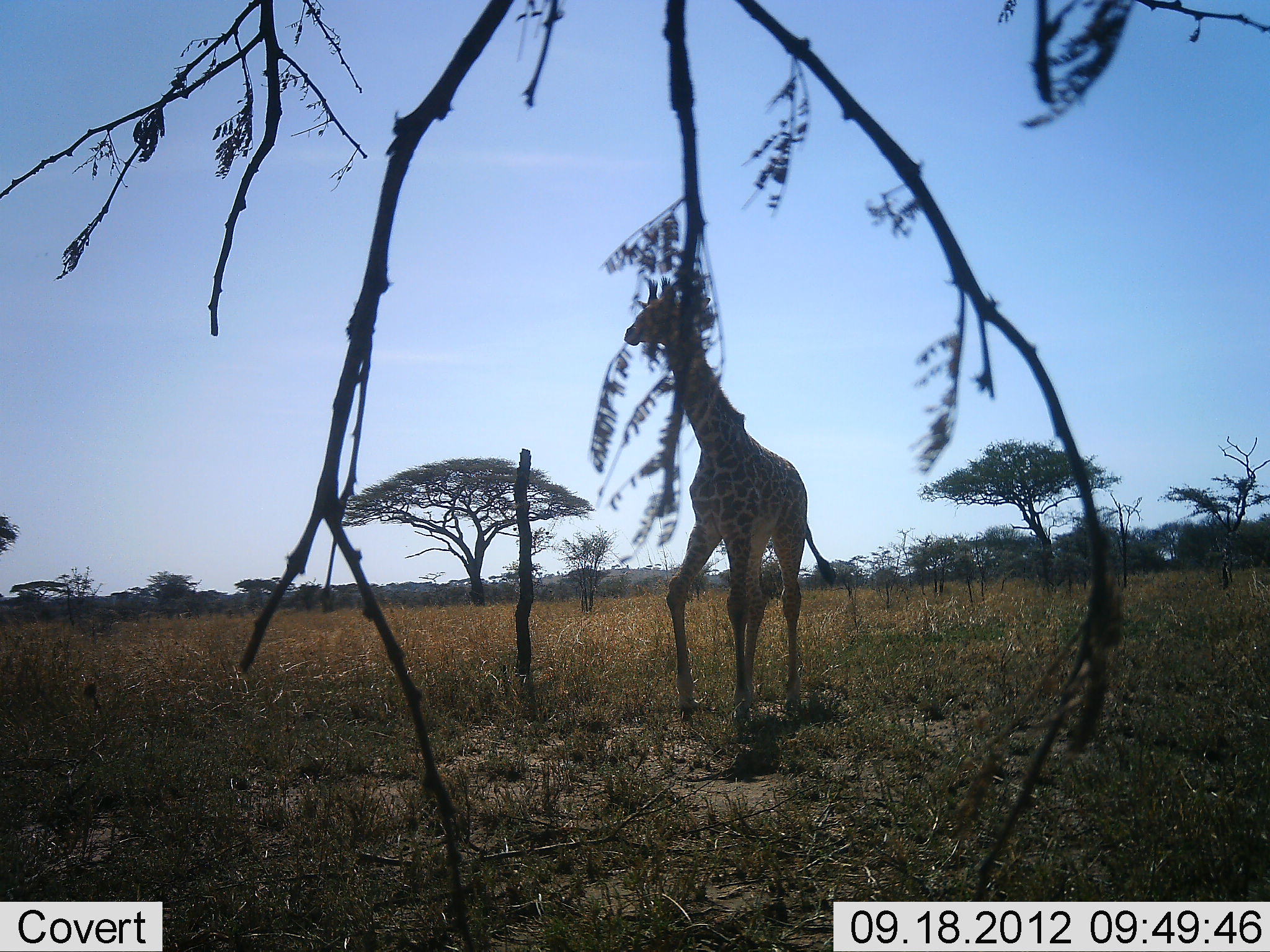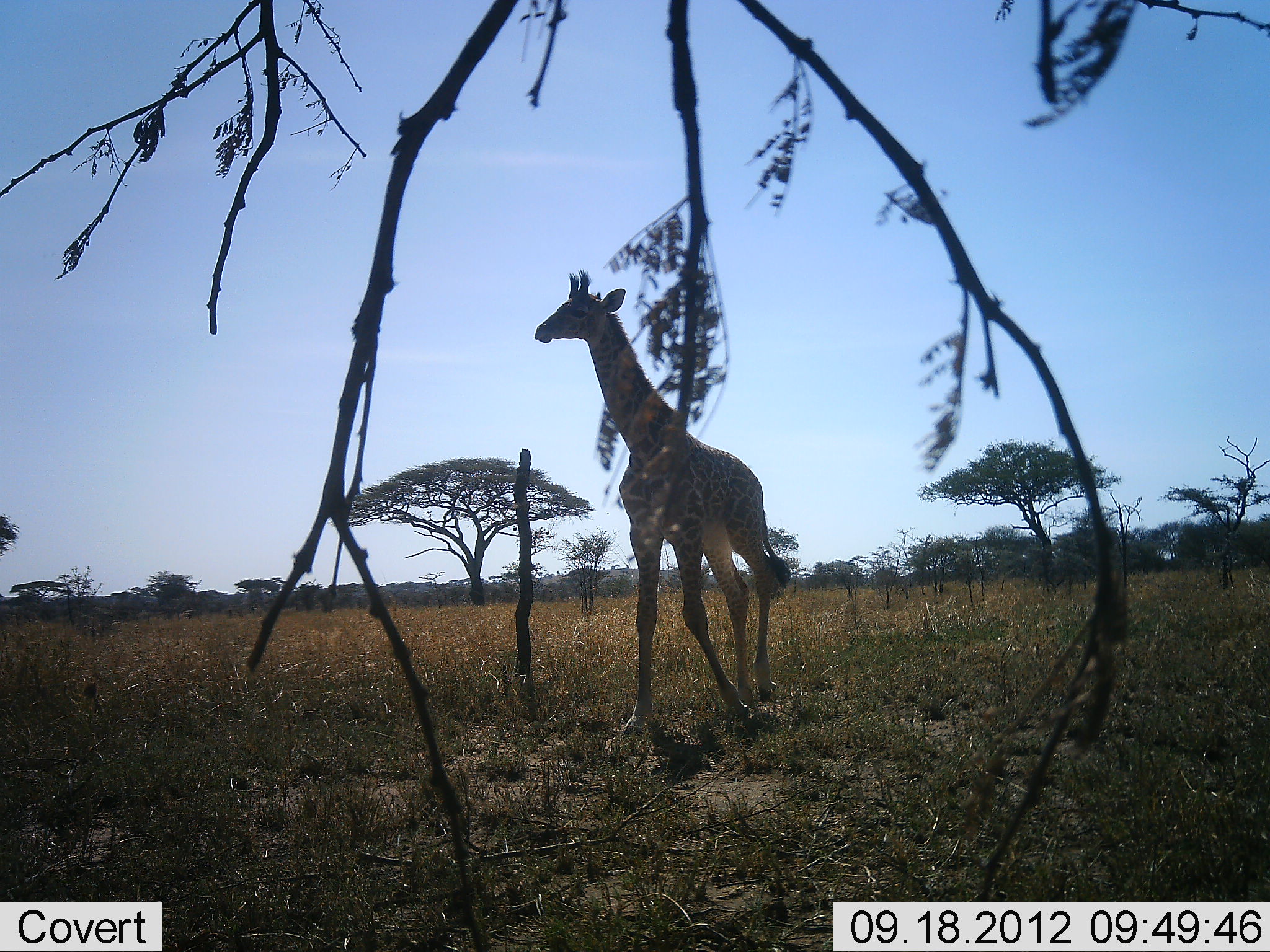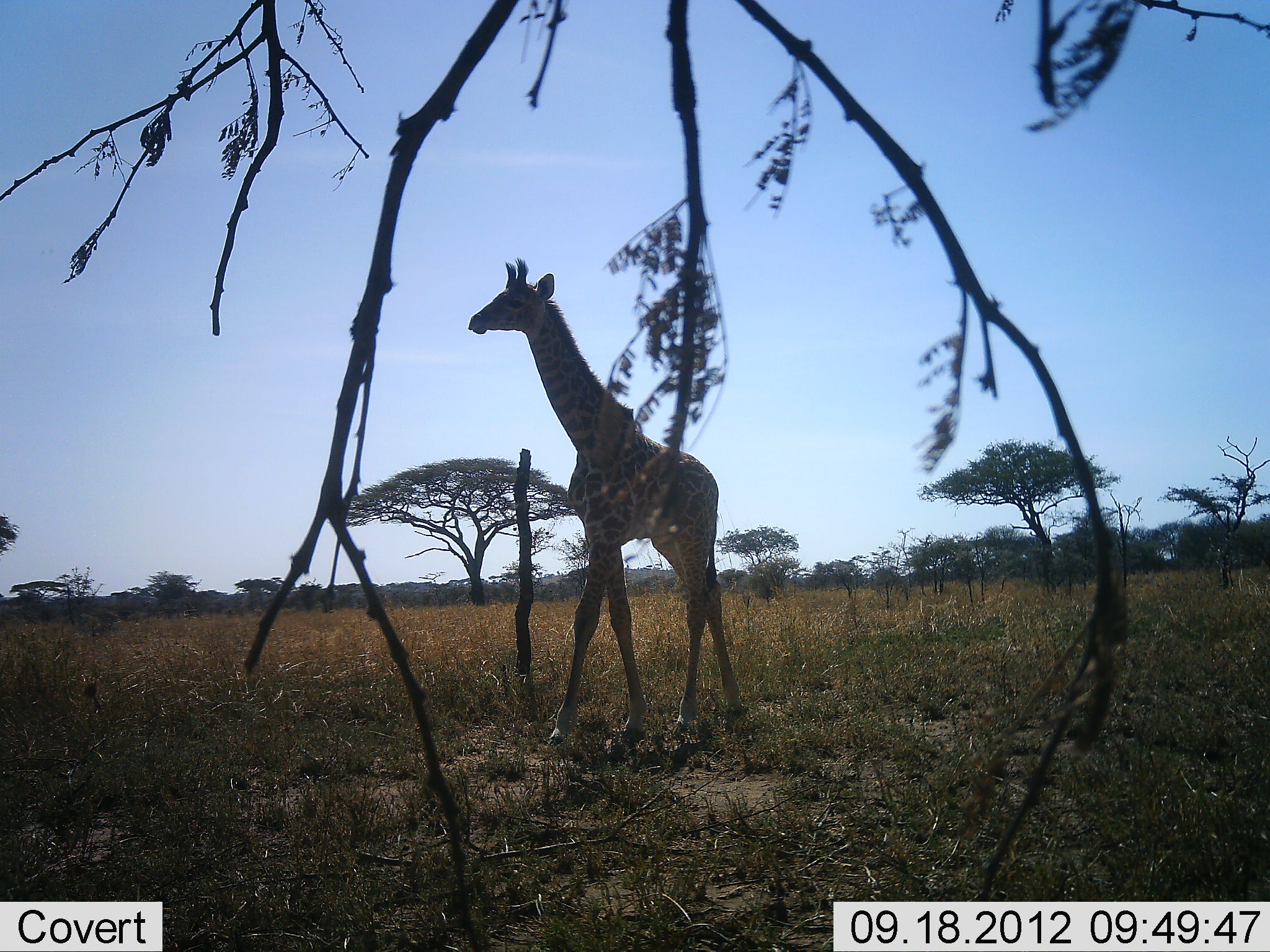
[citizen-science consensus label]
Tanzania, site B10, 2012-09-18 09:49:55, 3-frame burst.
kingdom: Animalia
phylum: Chordata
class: Mammalia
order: Artiodactyla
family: Giraffidae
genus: Giraffa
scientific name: Giraffa camelopardalis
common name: giraffe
Giraffe (Giraffa camelopardalis), count 1. Behavior (volunteer vote fractions): standing 18%, resting 0%, moving 100%, interacting 0%. Young present (vote fraction): 27%. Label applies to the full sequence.